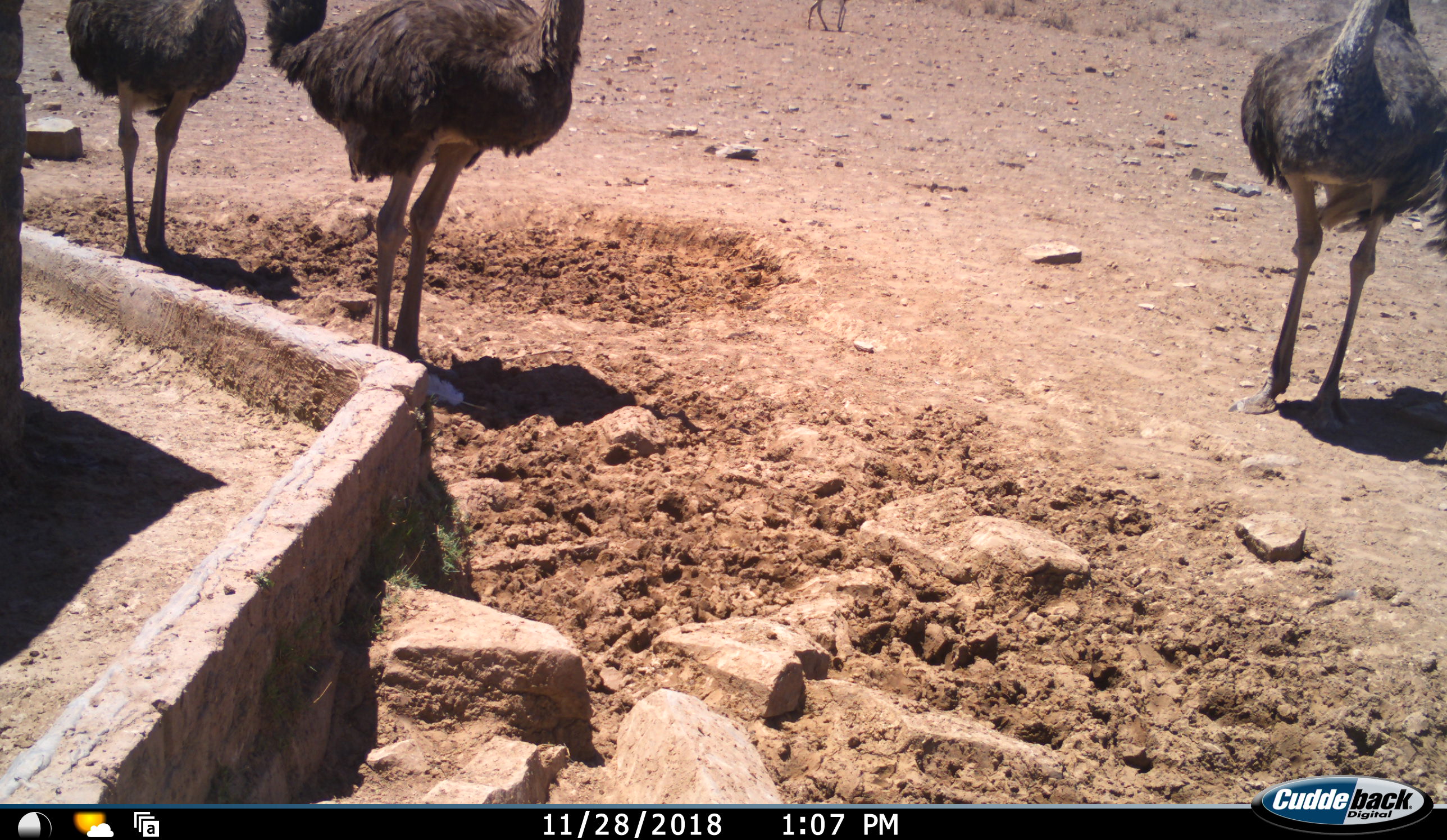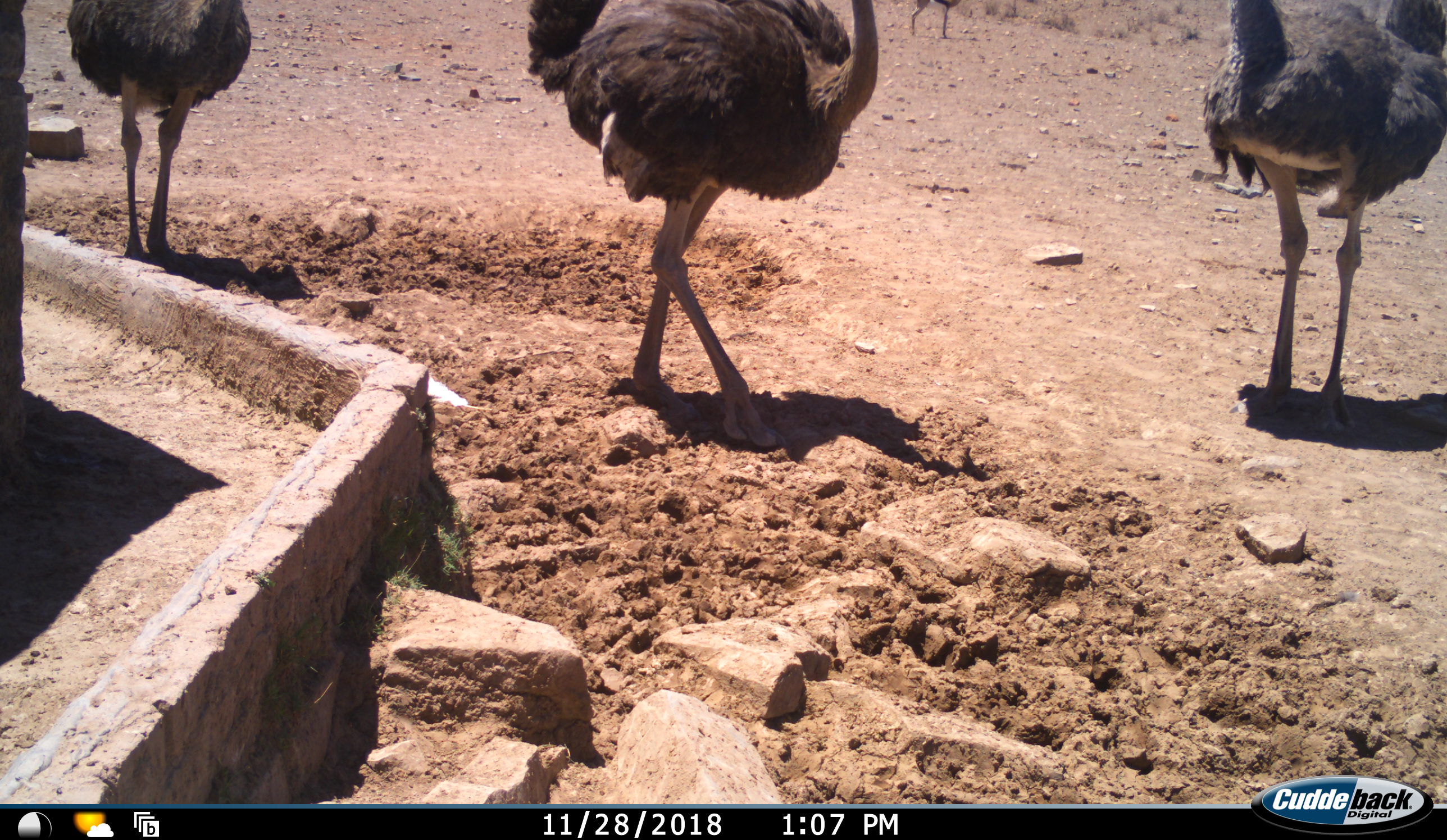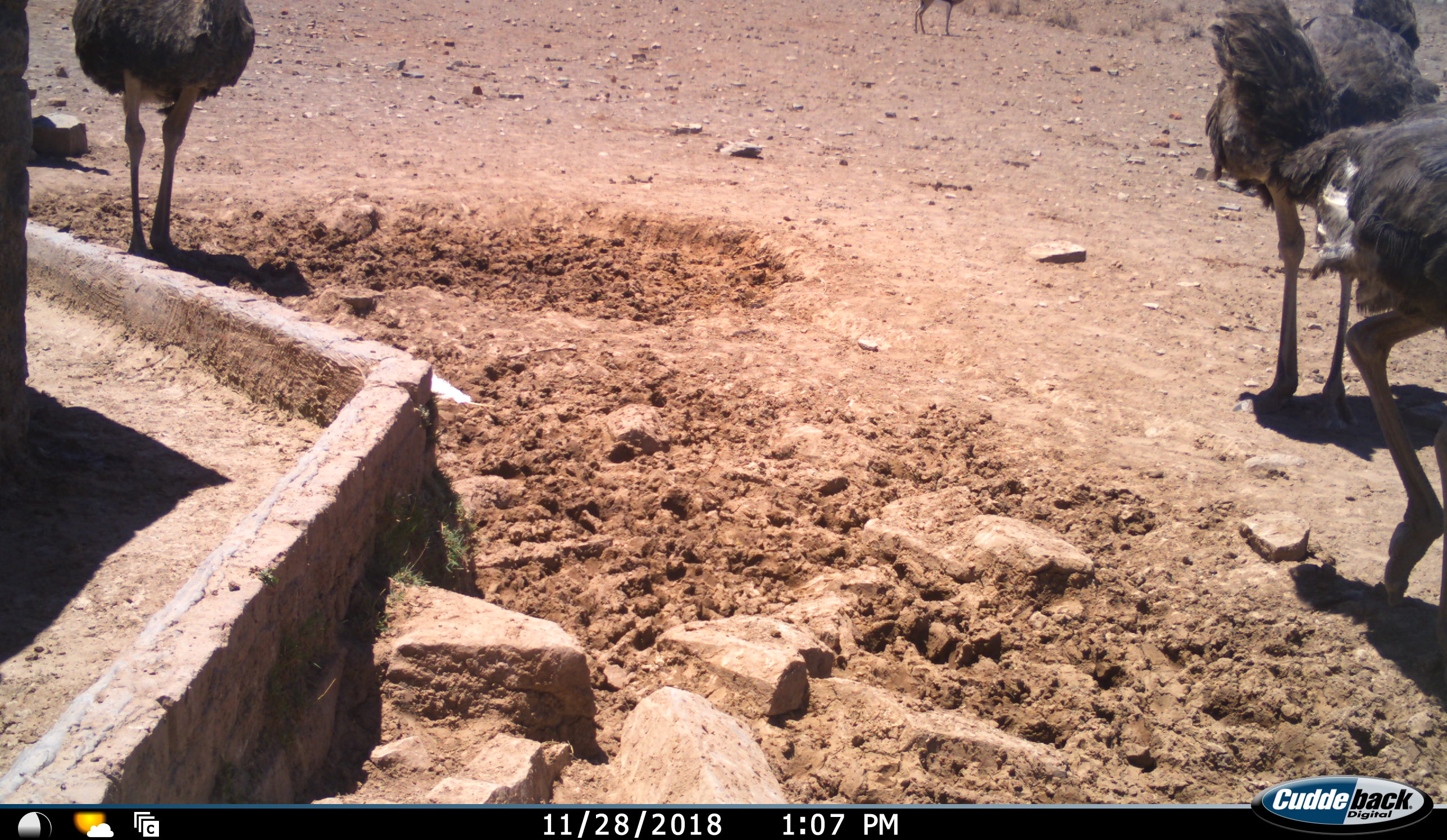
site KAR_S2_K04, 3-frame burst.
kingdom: Animalia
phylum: Chordata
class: Aves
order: Struthioniformes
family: Struthionidae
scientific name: Struthionidae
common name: ostrich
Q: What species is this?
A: Ostrich (Struthionidae).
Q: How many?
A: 3.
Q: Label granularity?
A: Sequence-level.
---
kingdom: Animalia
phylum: Chordata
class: Mammalia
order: Artiodactyla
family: Bovidae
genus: Antidorcas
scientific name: Antidorcas marsupialis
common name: springbok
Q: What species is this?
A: Springbok (Antidorcas marsupialis).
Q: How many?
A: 1.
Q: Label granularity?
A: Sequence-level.